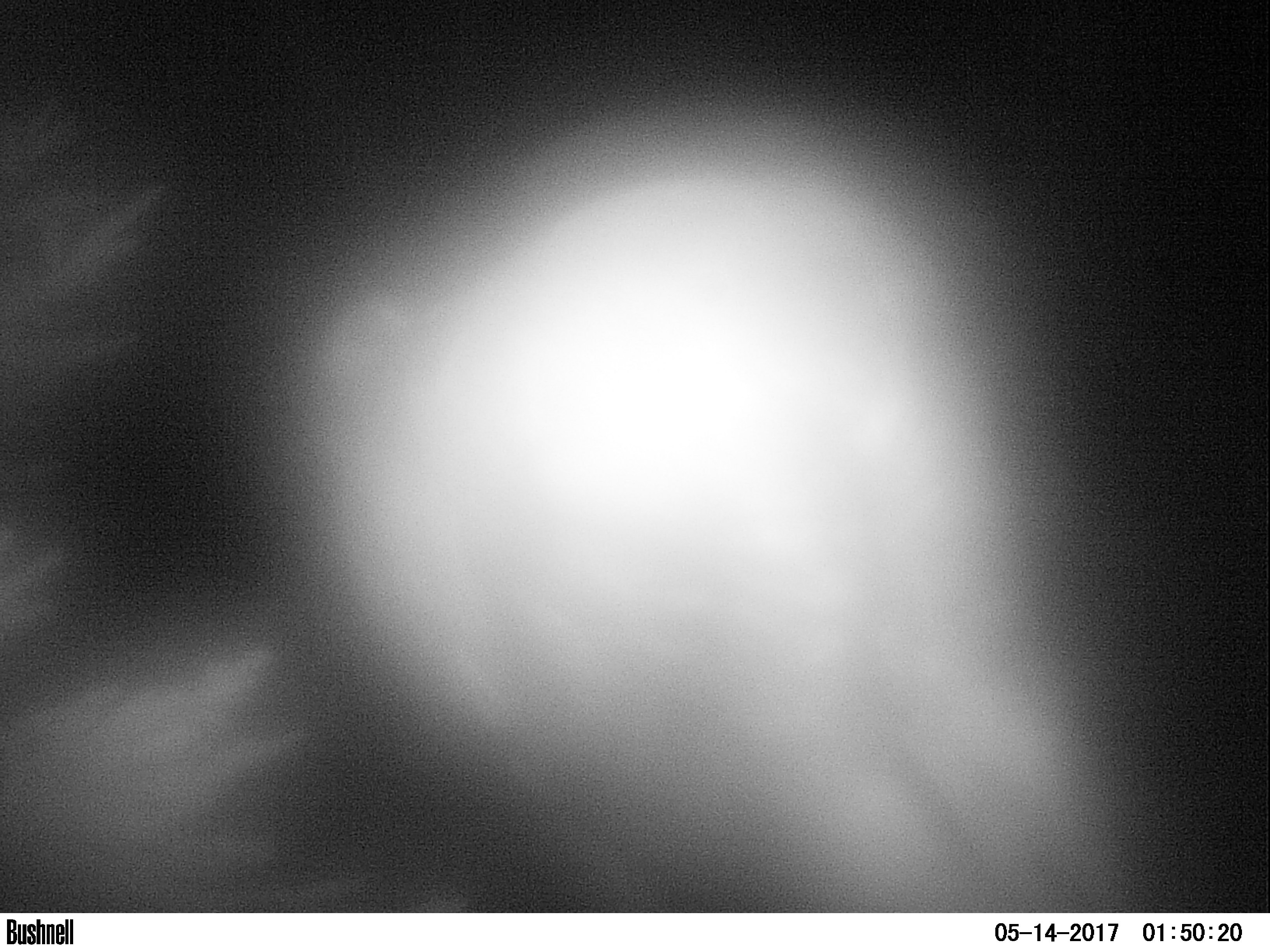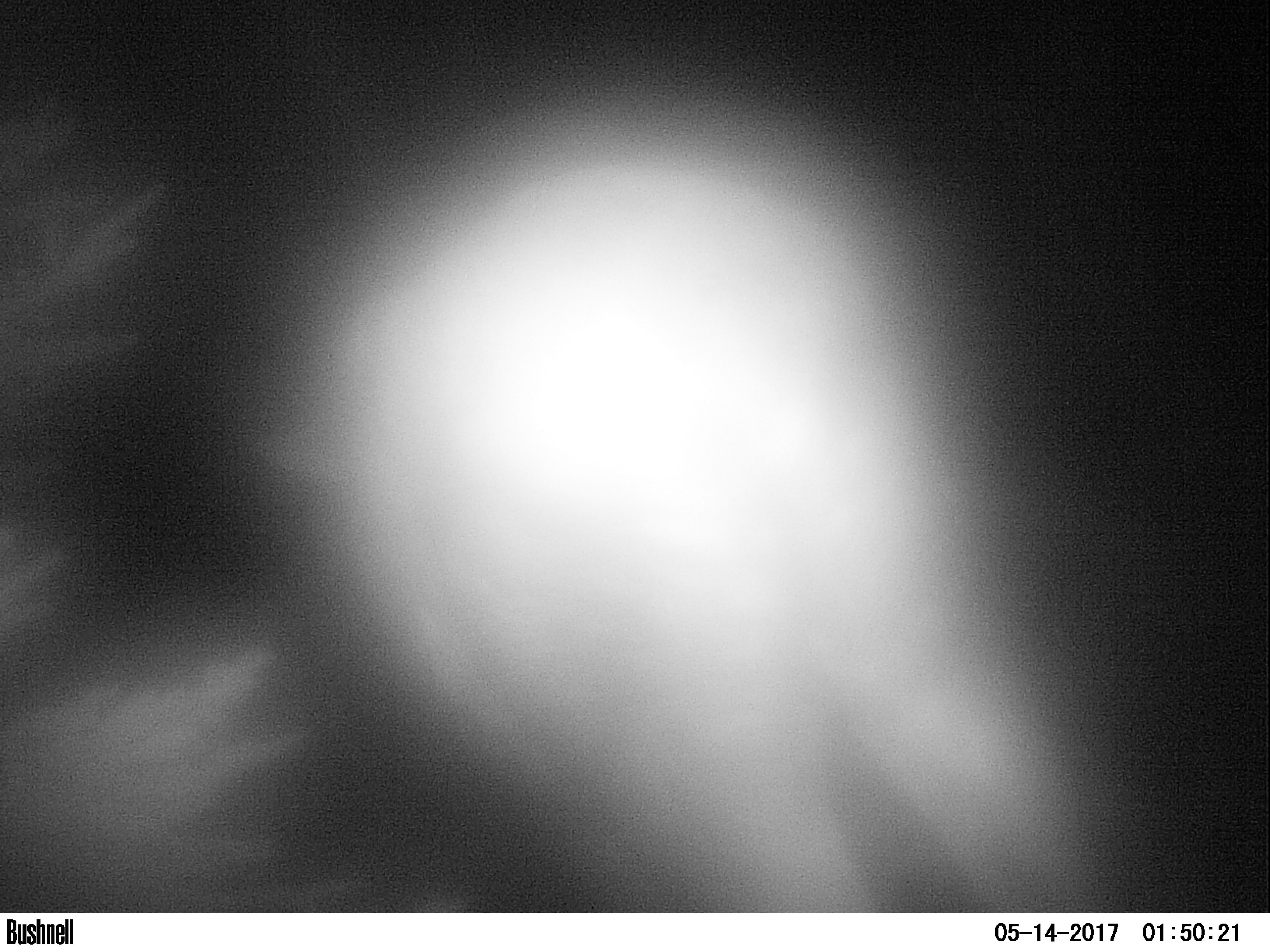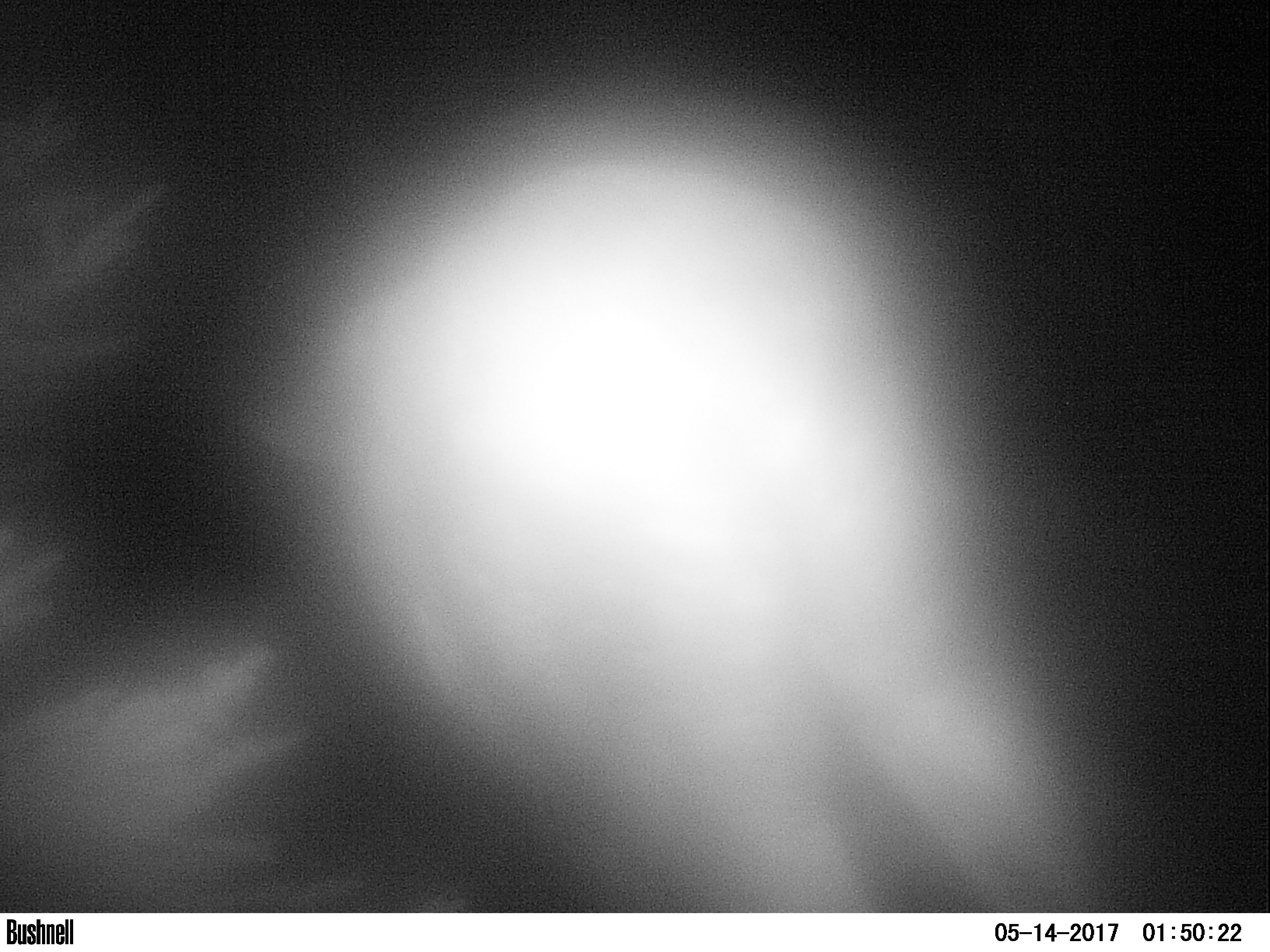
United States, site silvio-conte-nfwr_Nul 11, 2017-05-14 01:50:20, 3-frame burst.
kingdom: Animalia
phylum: Chordata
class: Mammalia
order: Artiodactyla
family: Cervidae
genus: Alces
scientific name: Alces alces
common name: moose